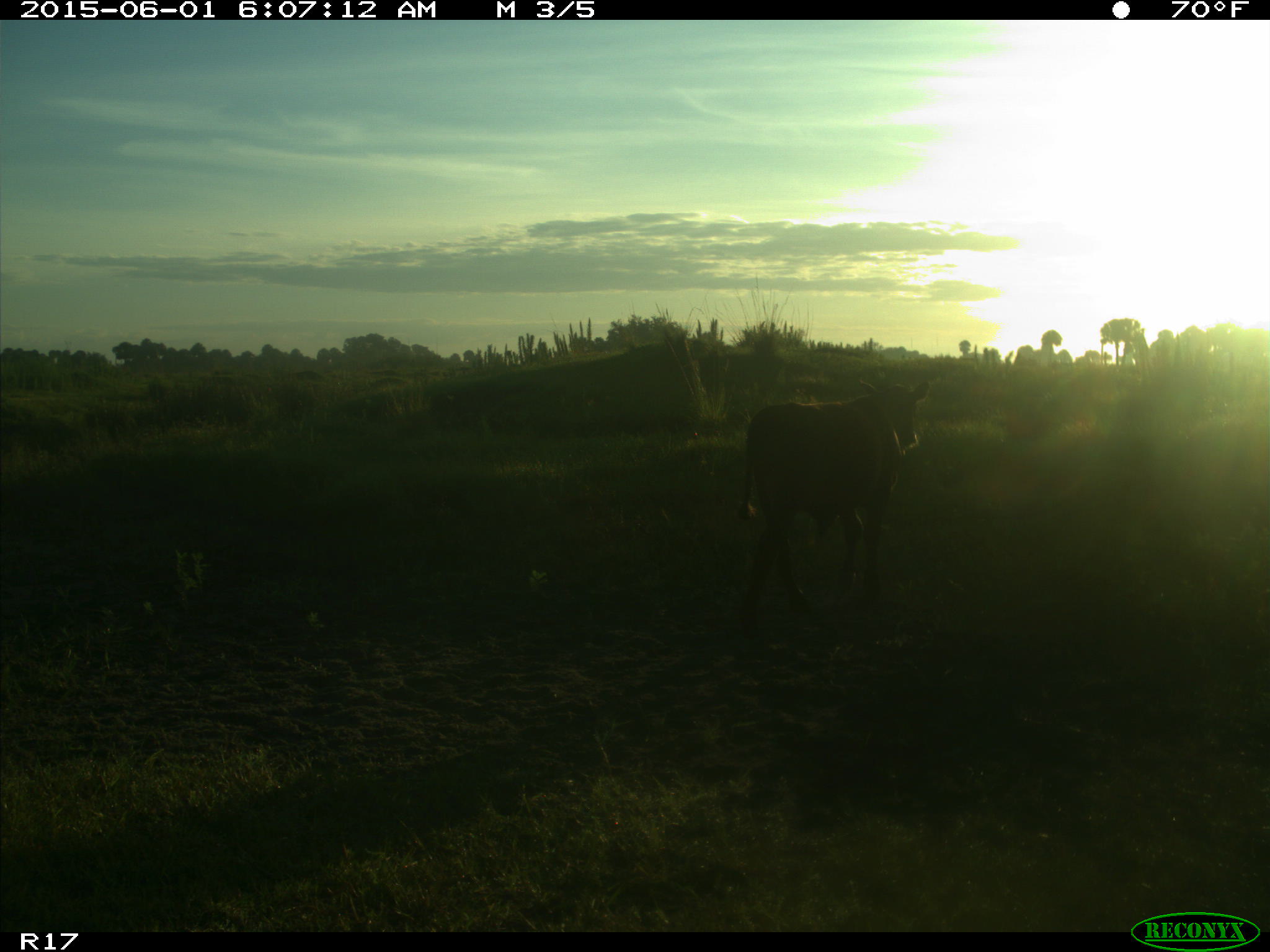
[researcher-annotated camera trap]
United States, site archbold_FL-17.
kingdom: Animalia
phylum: Chordata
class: Mammalia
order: Artiodactyla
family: Bovidae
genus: Bos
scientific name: Bos taurus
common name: domestic cow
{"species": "Bos taurus (domestic cow)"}